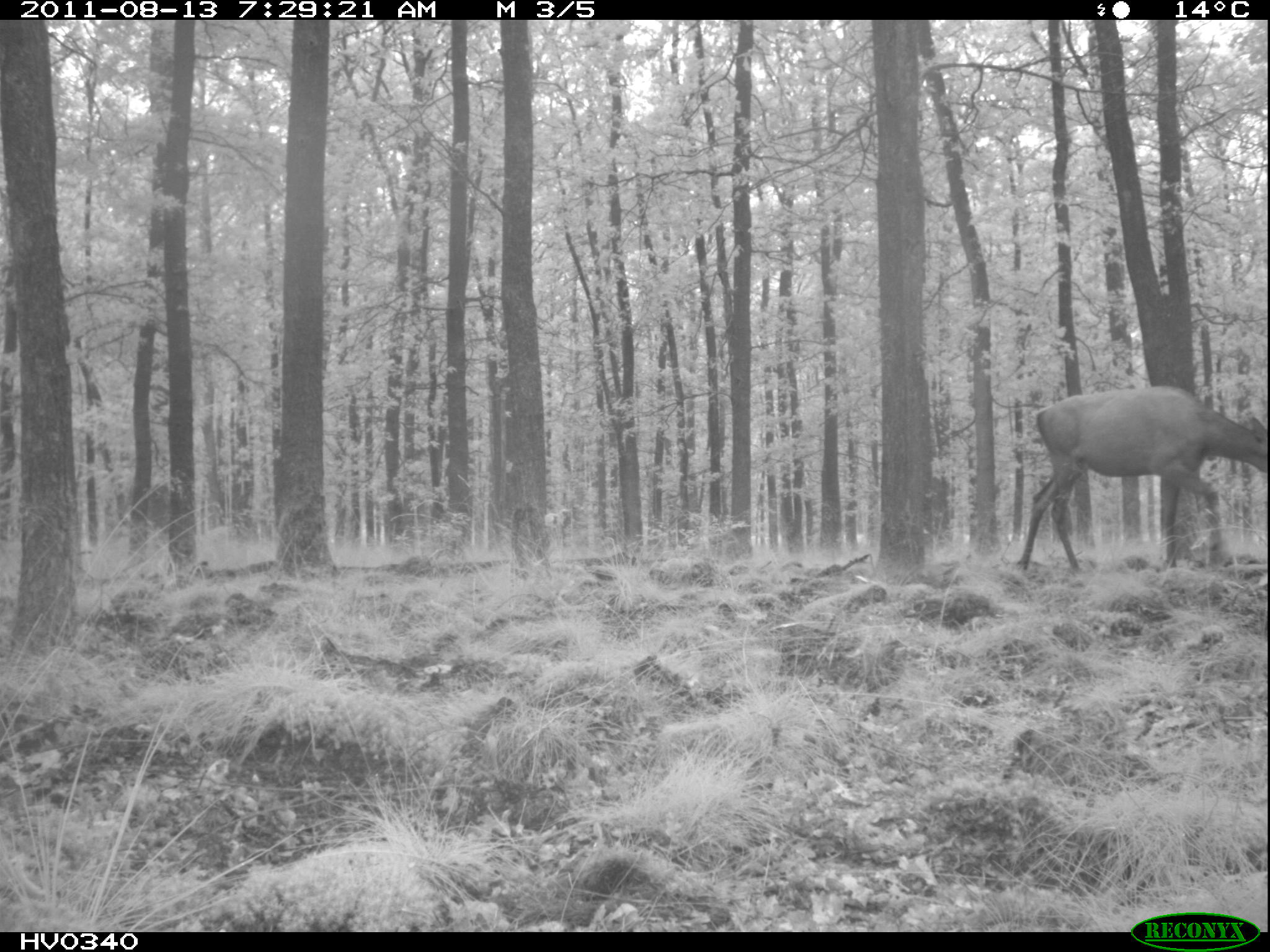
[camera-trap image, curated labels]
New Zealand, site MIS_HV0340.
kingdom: Animalia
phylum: Chordata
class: Mammalia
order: Artiodactyla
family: Cervidae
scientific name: Cervidae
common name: deer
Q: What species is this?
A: Deer (Cervidae).